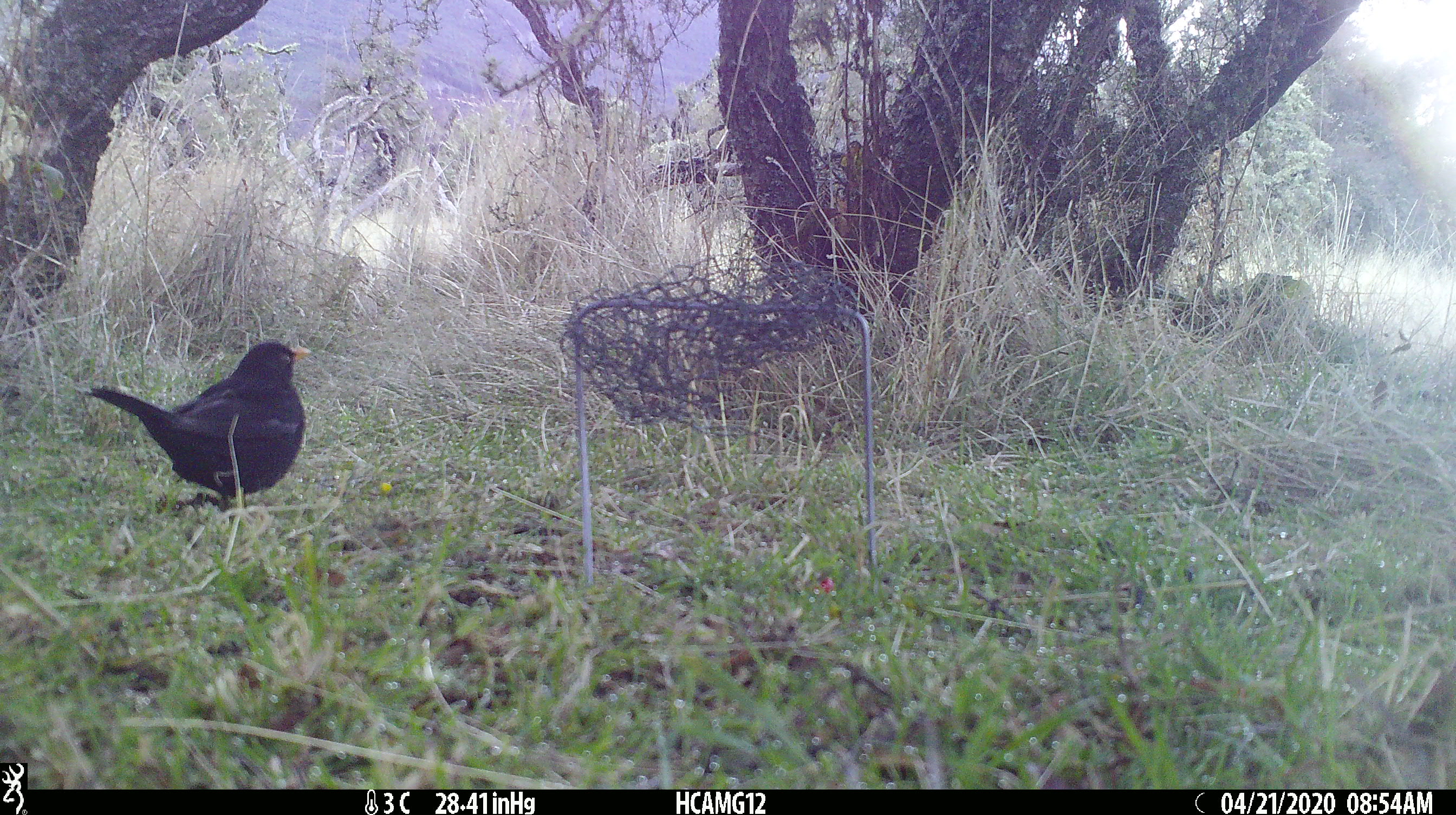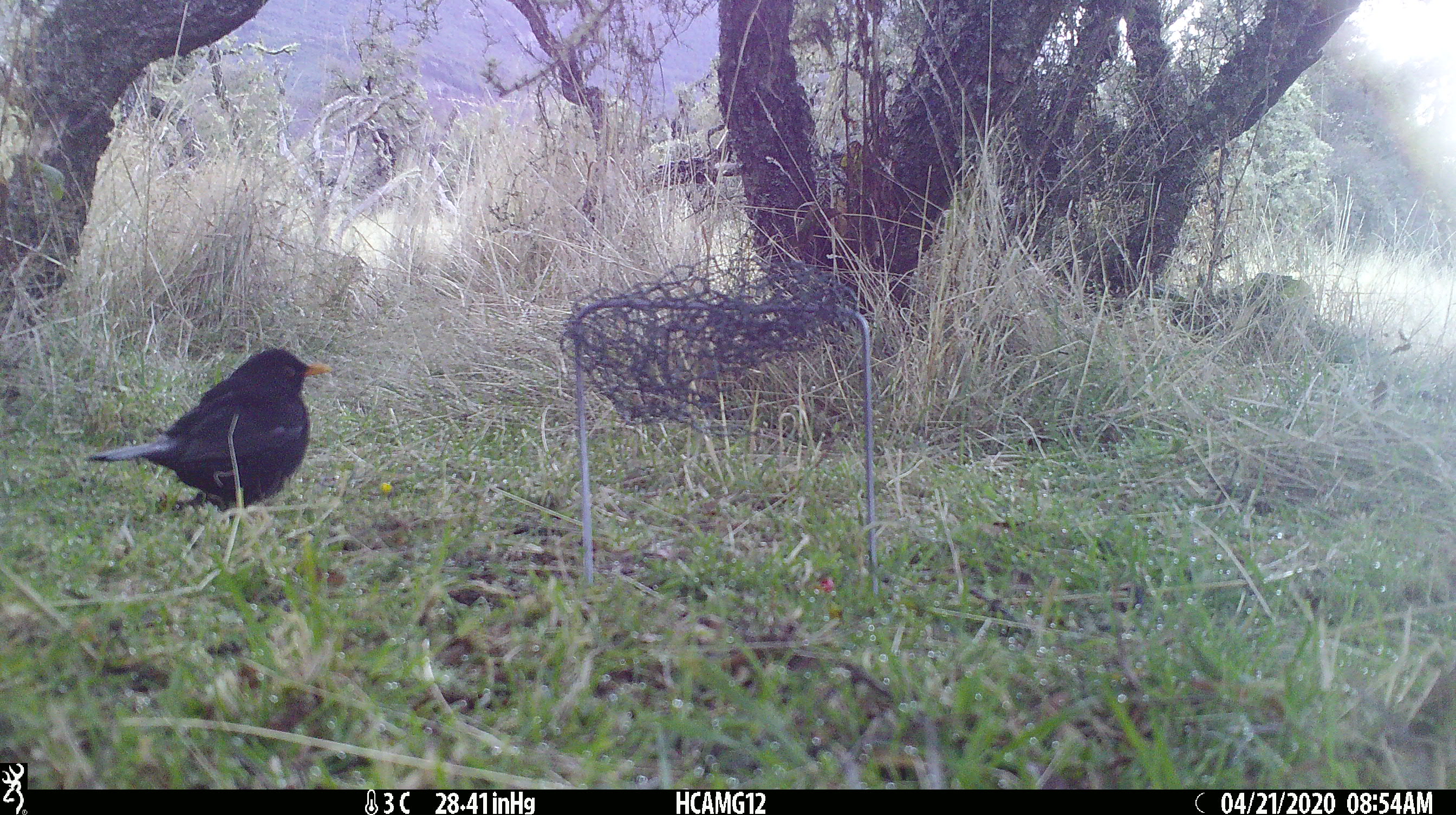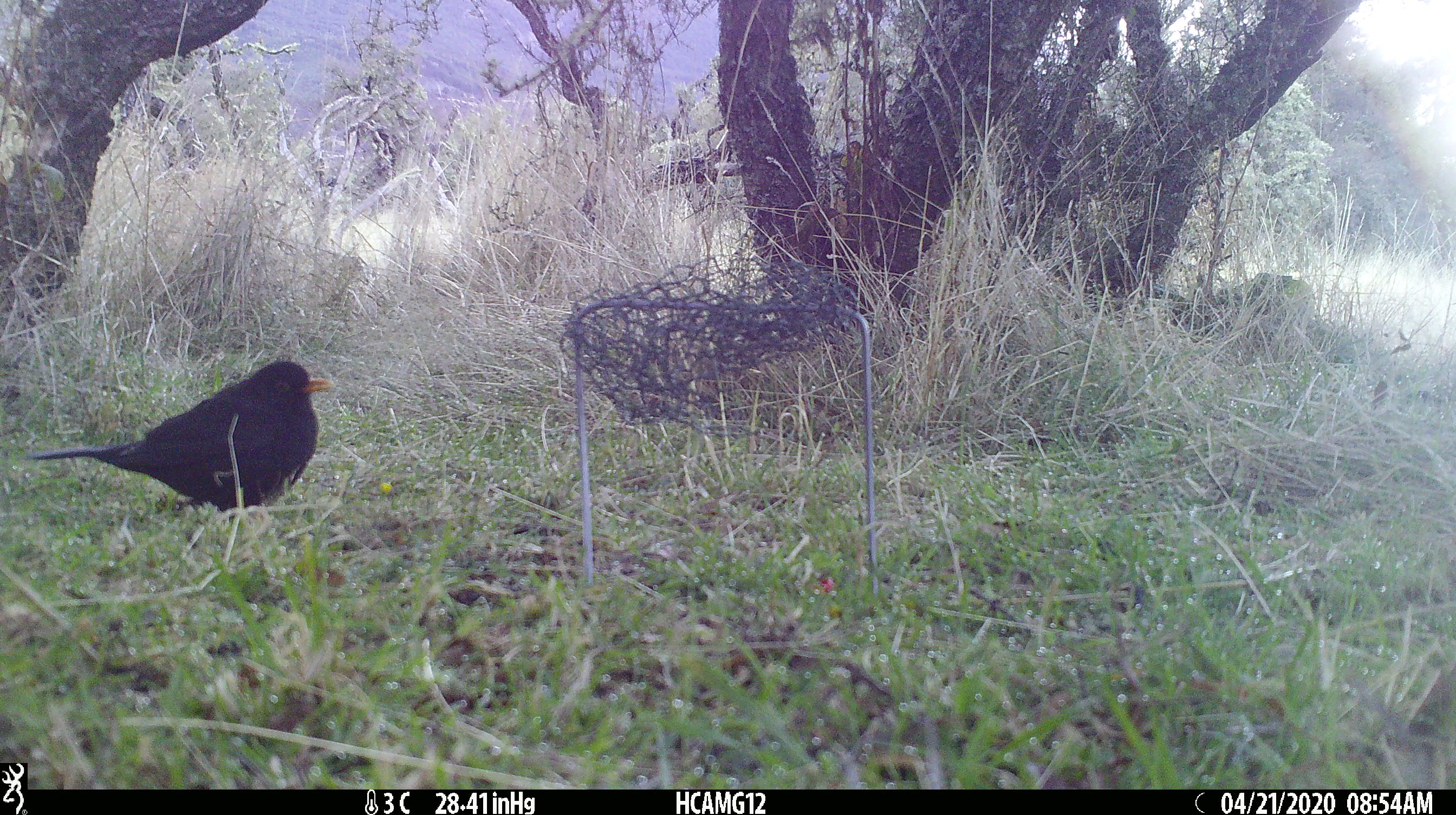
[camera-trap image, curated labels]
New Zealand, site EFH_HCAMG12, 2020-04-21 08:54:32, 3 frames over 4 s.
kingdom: Animalia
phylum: Chordata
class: Aves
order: Passeriformes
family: Turdidae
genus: Turdus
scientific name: Turdus merula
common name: eurasian blackbird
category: blackbird